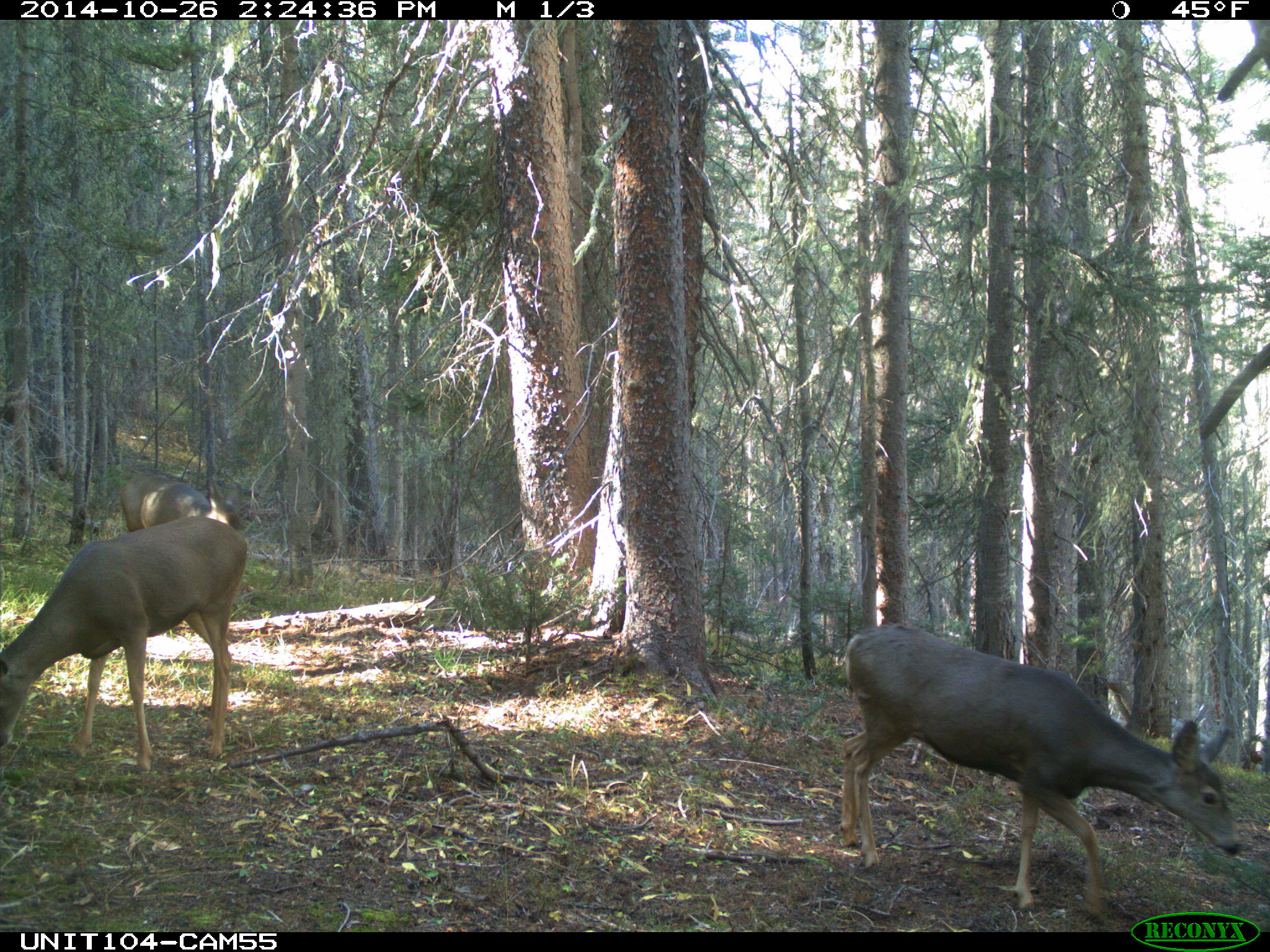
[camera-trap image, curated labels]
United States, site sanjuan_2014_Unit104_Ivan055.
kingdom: Animalia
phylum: Chordata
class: Mammalia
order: Artiodactyla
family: Cervidae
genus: Odocoileus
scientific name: Odocoileus hemionus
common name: mule deer